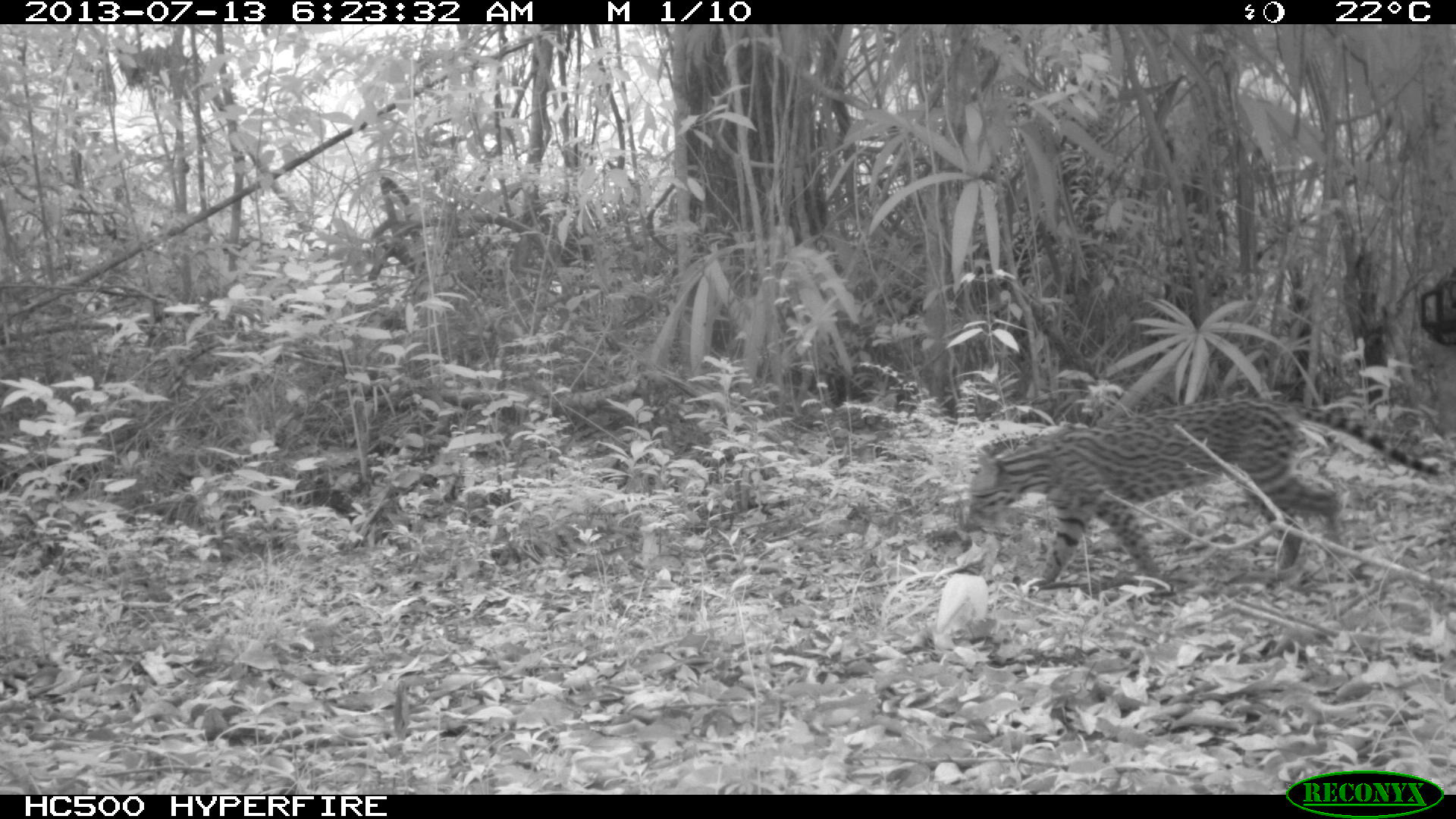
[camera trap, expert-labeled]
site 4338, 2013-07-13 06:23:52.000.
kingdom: Animalia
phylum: Chordata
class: Mammalia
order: Carnivora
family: Felidae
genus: Leopardus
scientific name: Leopardus pardalis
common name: ocelot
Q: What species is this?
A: Leopardus pardalis (ocelot).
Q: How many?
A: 2.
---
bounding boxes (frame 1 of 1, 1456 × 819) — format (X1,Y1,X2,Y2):
leopardus pardalis: (959,391,1443,597)